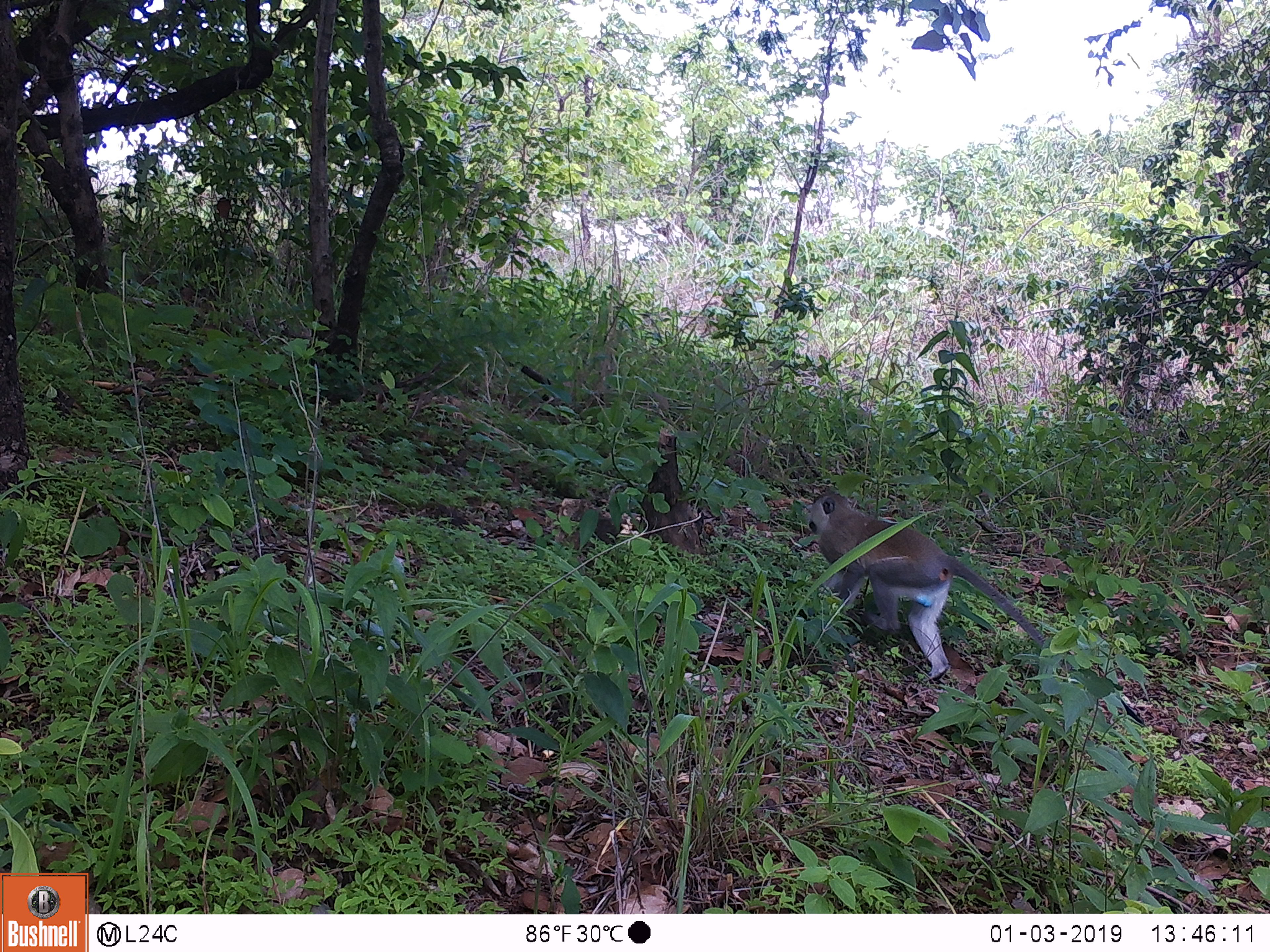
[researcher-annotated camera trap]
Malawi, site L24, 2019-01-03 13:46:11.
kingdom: Animalia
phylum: Chordata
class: Mammalia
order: Primates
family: Cercopithecidae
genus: Chlorocebus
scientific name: Chlorocebus pygerythrus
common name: vervet monkey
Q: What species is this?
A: Vervet monkey (Chlorocebus pygerythrus).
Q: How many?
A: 1.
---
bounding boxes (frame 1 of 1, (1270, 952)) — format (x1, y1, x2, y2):
vervet monkey: (799, 485, 1142, 729)